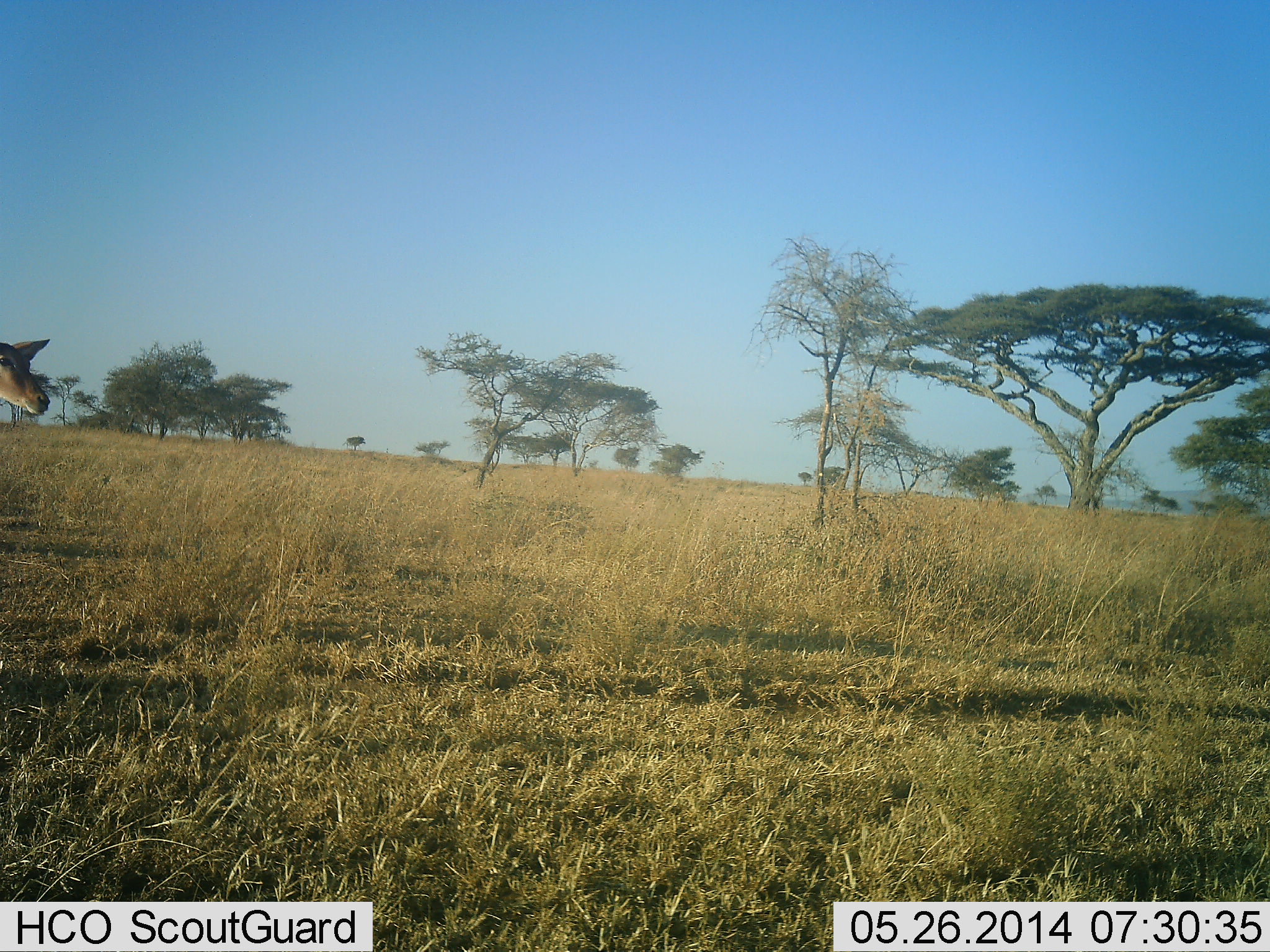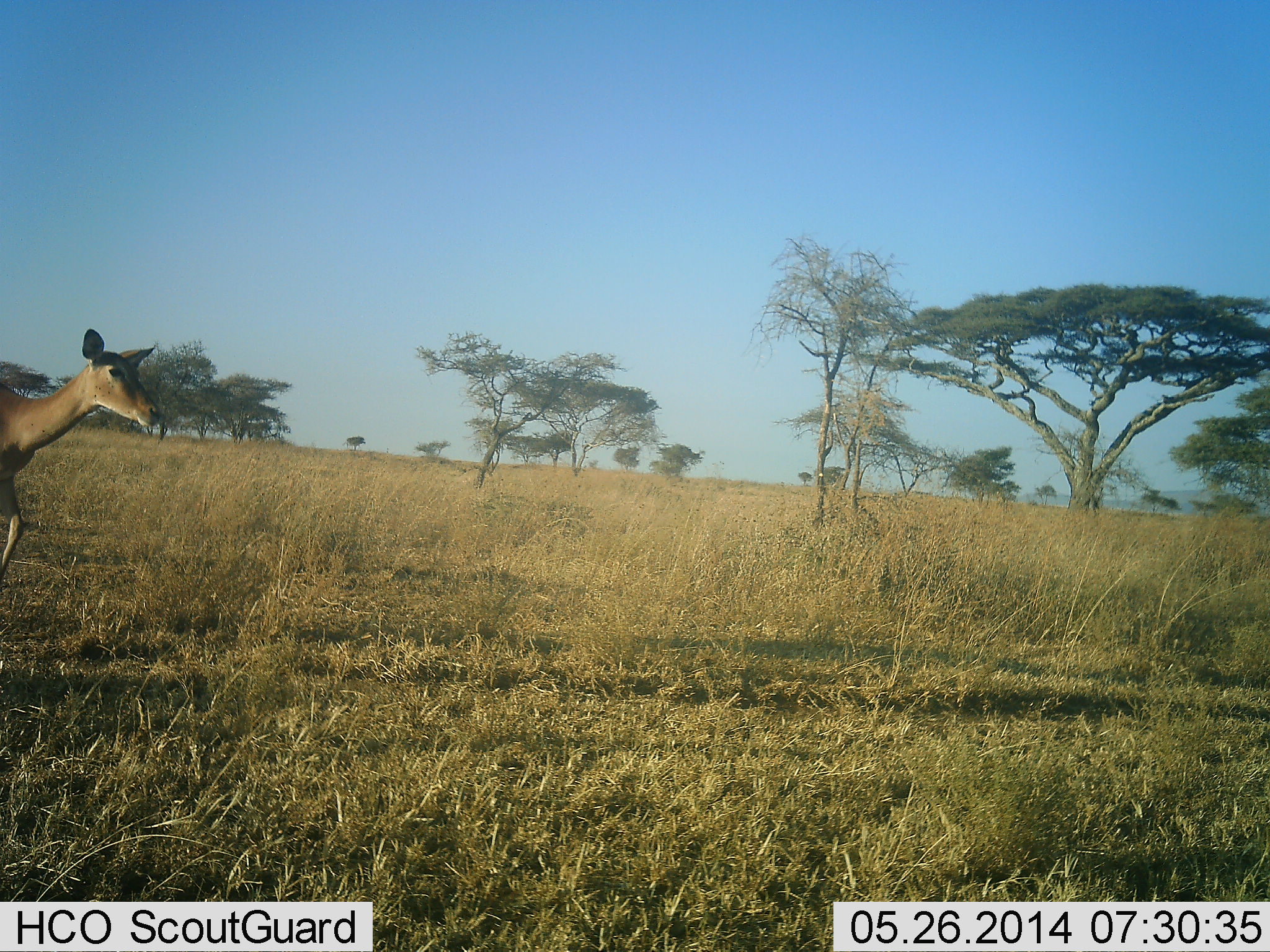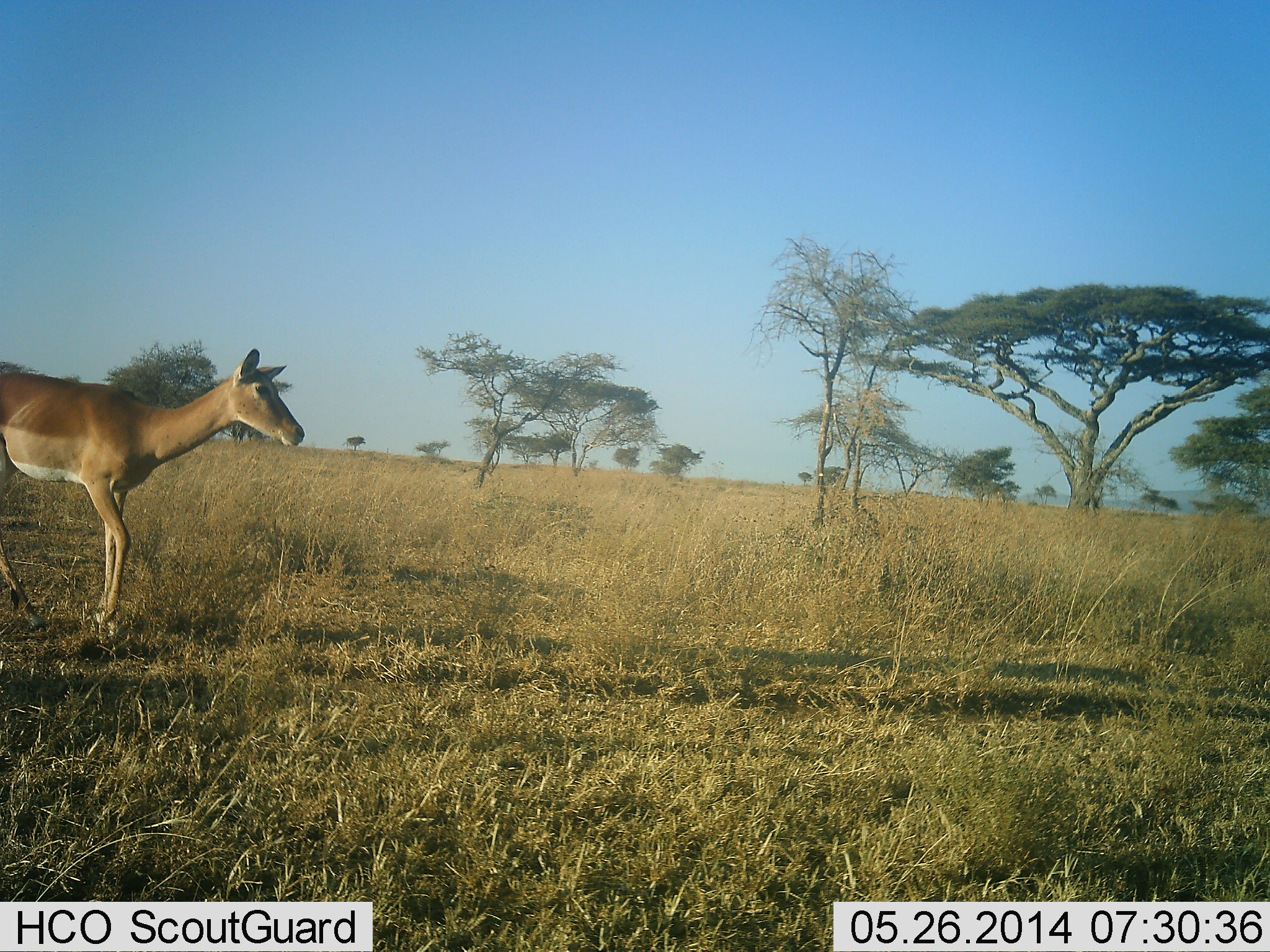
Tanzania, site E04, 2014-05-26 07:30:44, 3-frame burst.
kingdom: Animalia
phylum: Chordata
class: Mammalia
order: Artiodactyla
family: Bovidae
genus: Aepyceros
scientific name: Aepyceros melampus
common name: impala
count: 1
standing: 8%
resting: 4%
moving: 88%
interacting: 0%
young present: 0%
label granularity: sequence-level